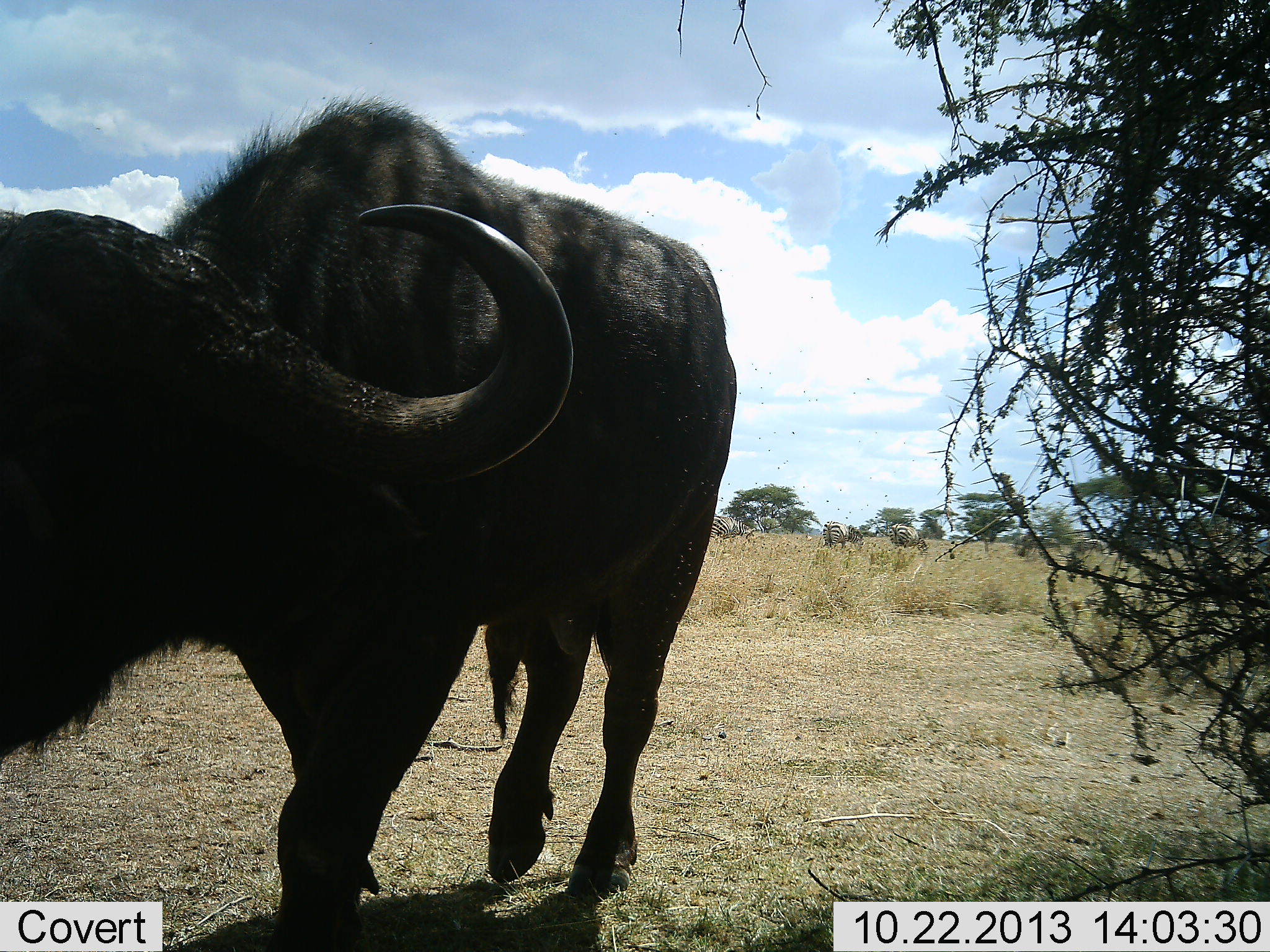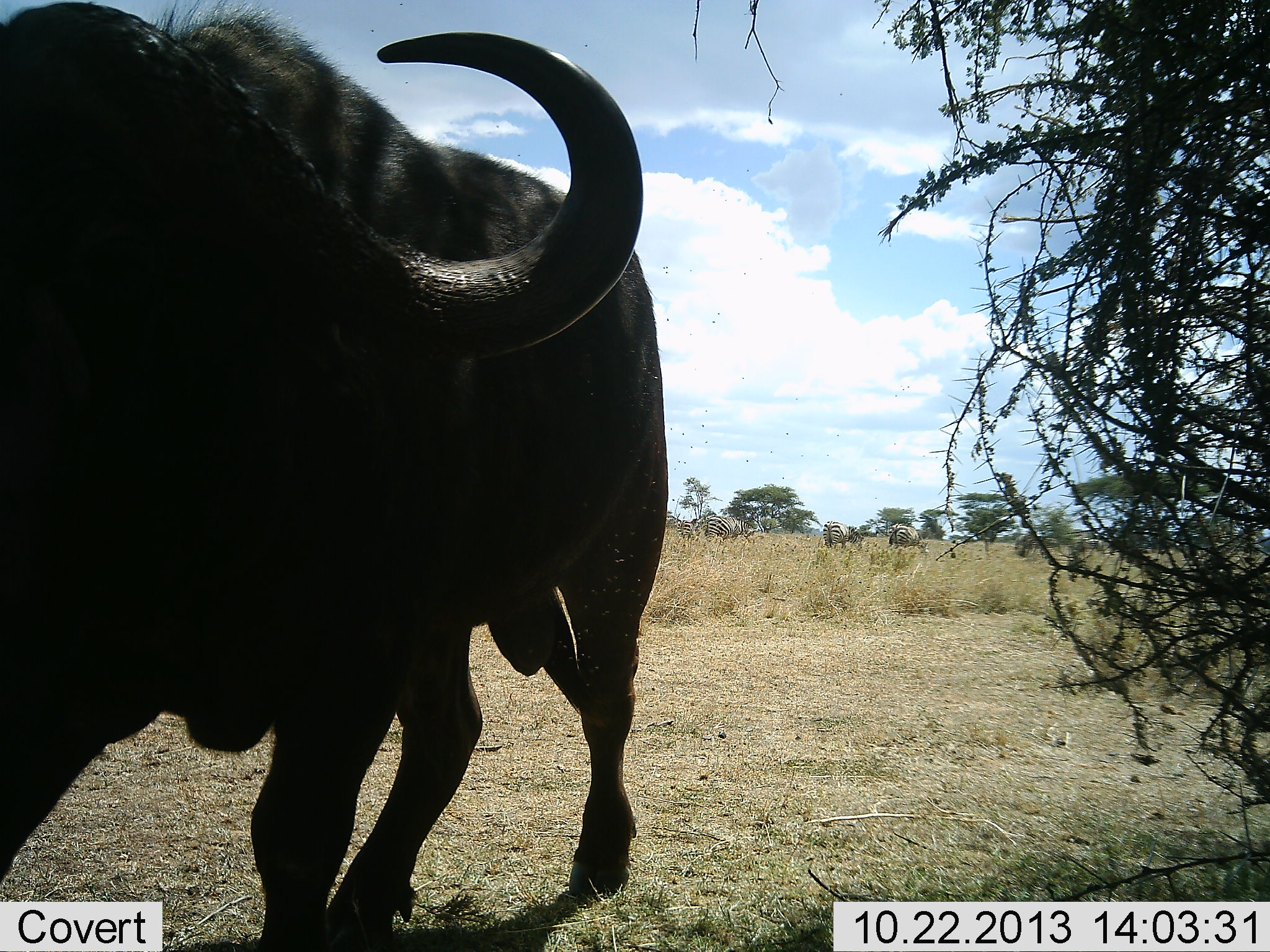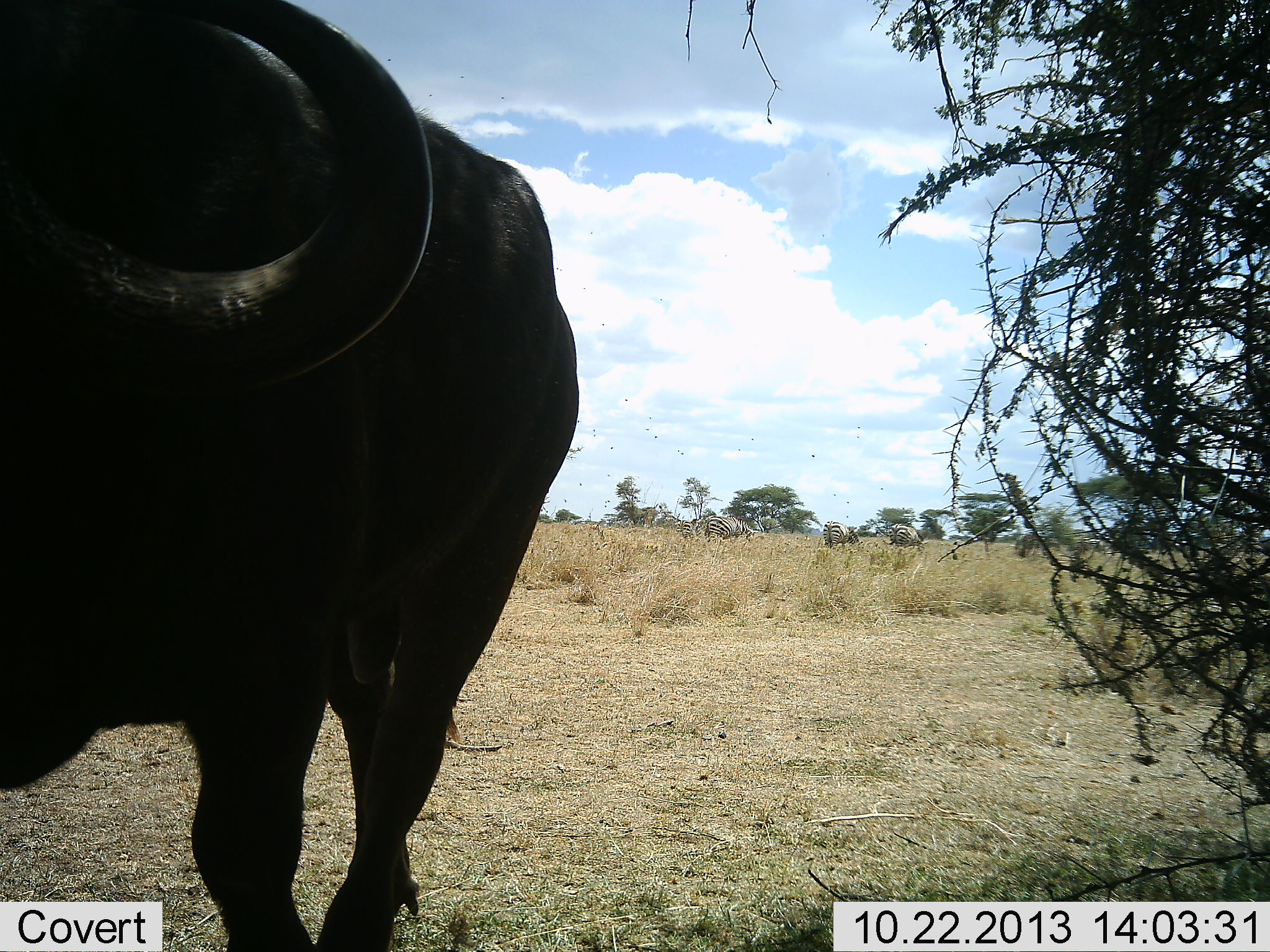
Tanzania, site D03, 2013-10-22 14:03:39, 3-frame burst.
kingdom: Animalia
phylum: Chordata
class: Mammalia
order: Artiodactyla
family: Bovidae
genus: Syncerus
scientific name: Syncerus caffer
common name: cape buffalo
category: buffalo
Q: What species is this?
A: Buffalo (cape buffalo) (Syncerus caffer).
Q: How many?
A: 1.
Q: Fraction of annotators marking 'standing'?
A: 20%.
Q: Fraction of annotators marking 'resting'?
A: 0%.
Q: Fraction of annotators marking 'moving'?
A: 80%.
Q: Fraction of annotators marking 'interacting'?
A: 0%.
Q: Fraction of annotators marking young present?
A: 0%.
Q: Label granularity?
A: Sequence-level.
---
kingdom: Animalia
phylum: Chordata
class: Mammalia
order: Perissodactyla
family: Equidae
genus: Equus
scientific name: Equus quagga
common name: plains zebra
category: zebra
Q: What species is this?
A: Zebra (plains zebra) (Equus quagga).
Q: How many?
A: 4.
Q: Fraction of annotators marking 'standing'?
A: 36%.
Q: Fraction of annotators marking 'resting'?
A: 0%.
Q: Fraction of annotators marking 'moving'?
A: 7%.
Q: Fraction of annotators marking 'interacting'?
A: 0%.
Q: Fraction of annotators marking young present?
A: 0%.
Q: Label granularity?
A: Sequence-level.